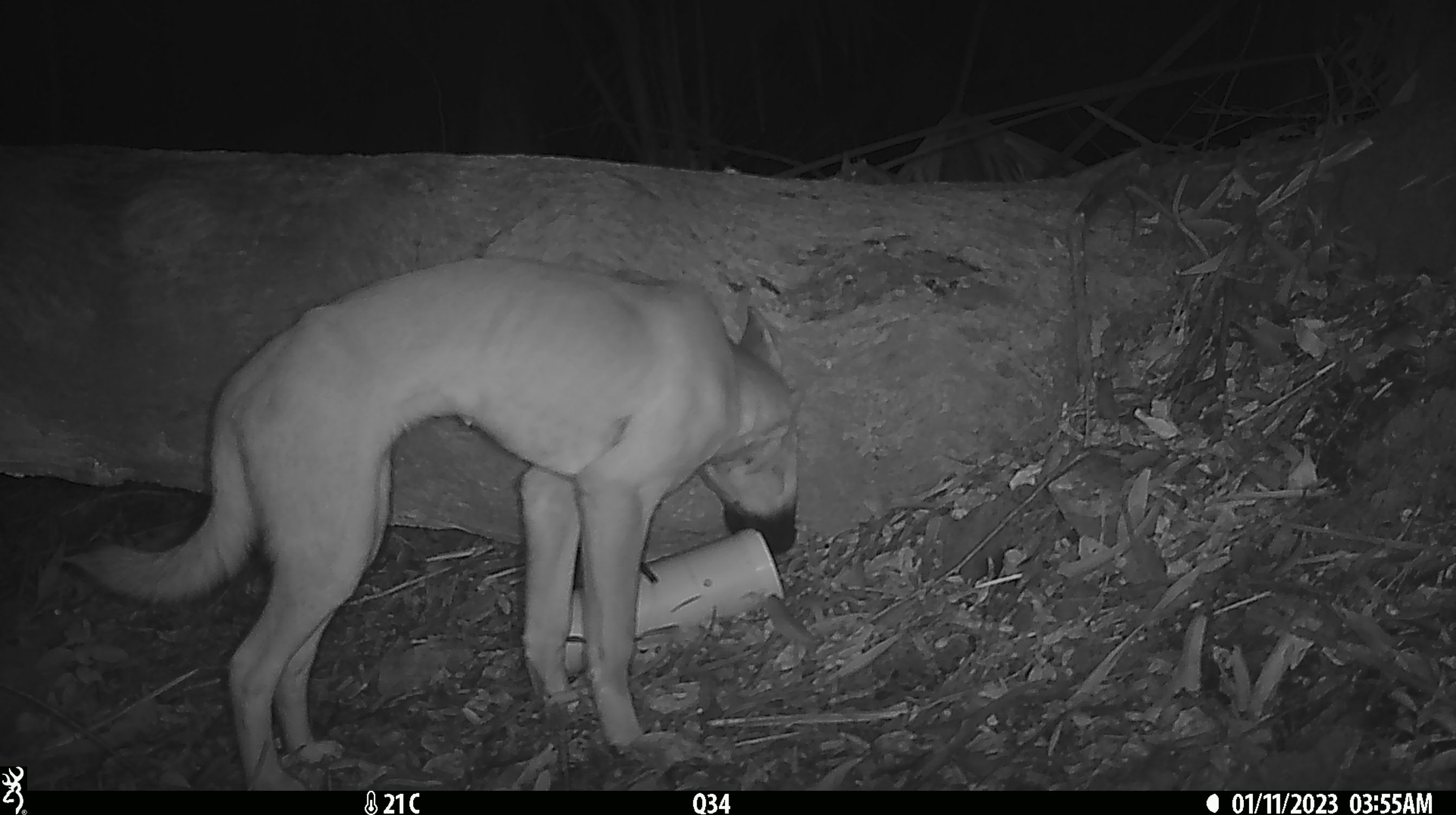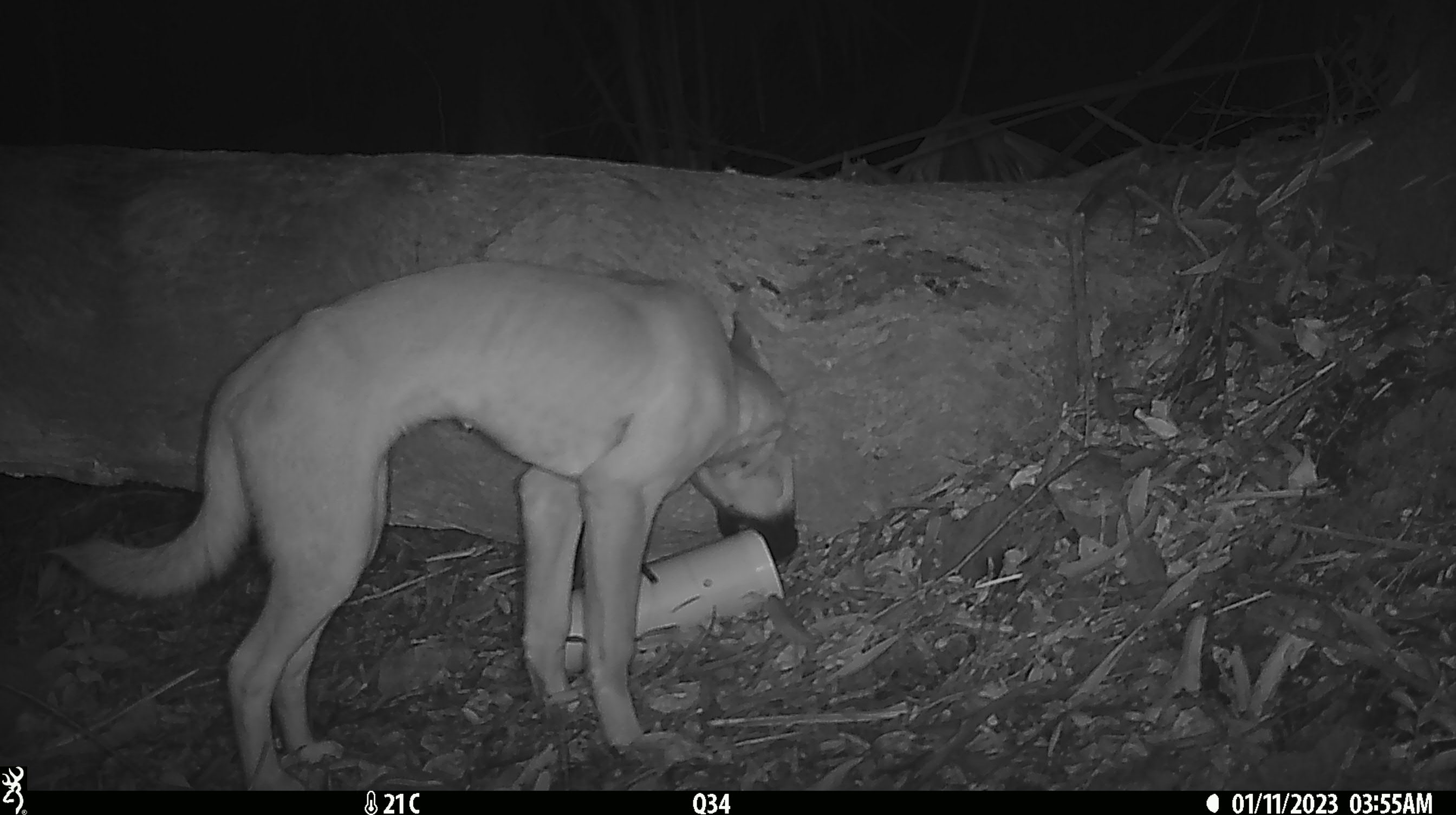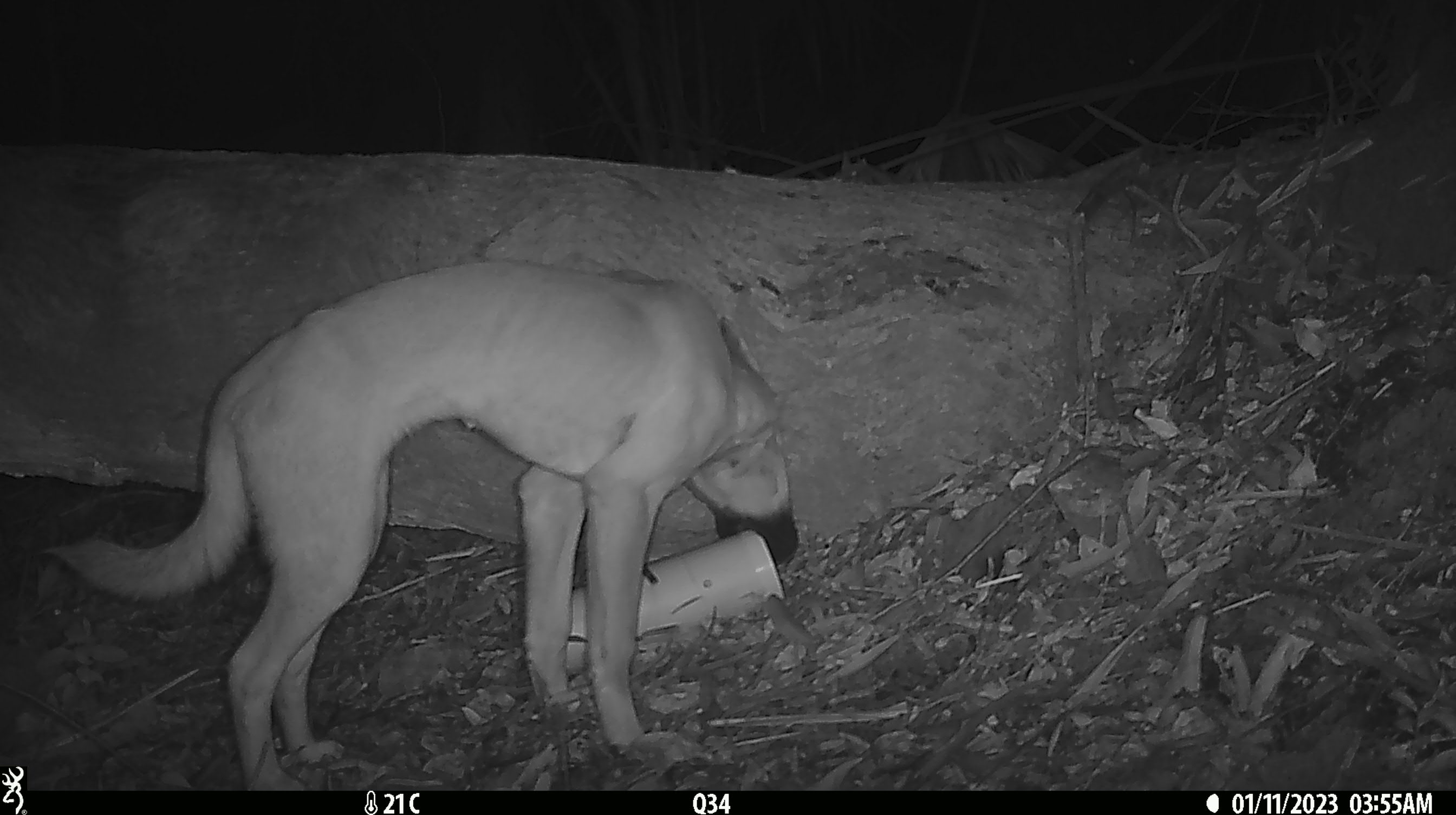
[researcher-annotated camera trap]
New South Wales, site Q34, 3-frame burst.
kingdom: Animalia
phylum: Chordata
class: Mammalia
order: Carnivora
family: Canidae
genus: Canis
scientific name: Canis familiaris dingo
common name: dingo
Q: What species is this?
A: Dingo (Canis familiaris dingo).